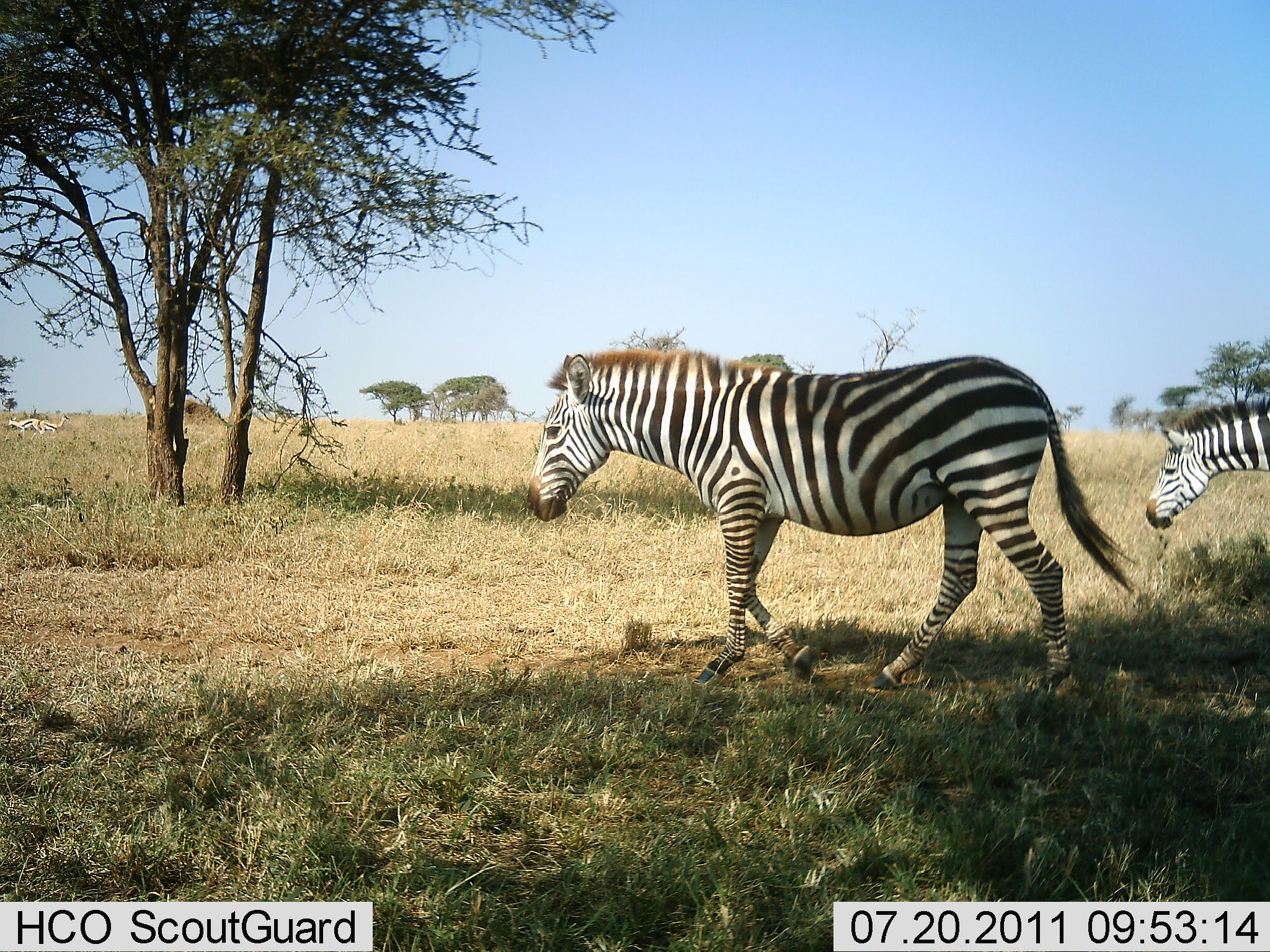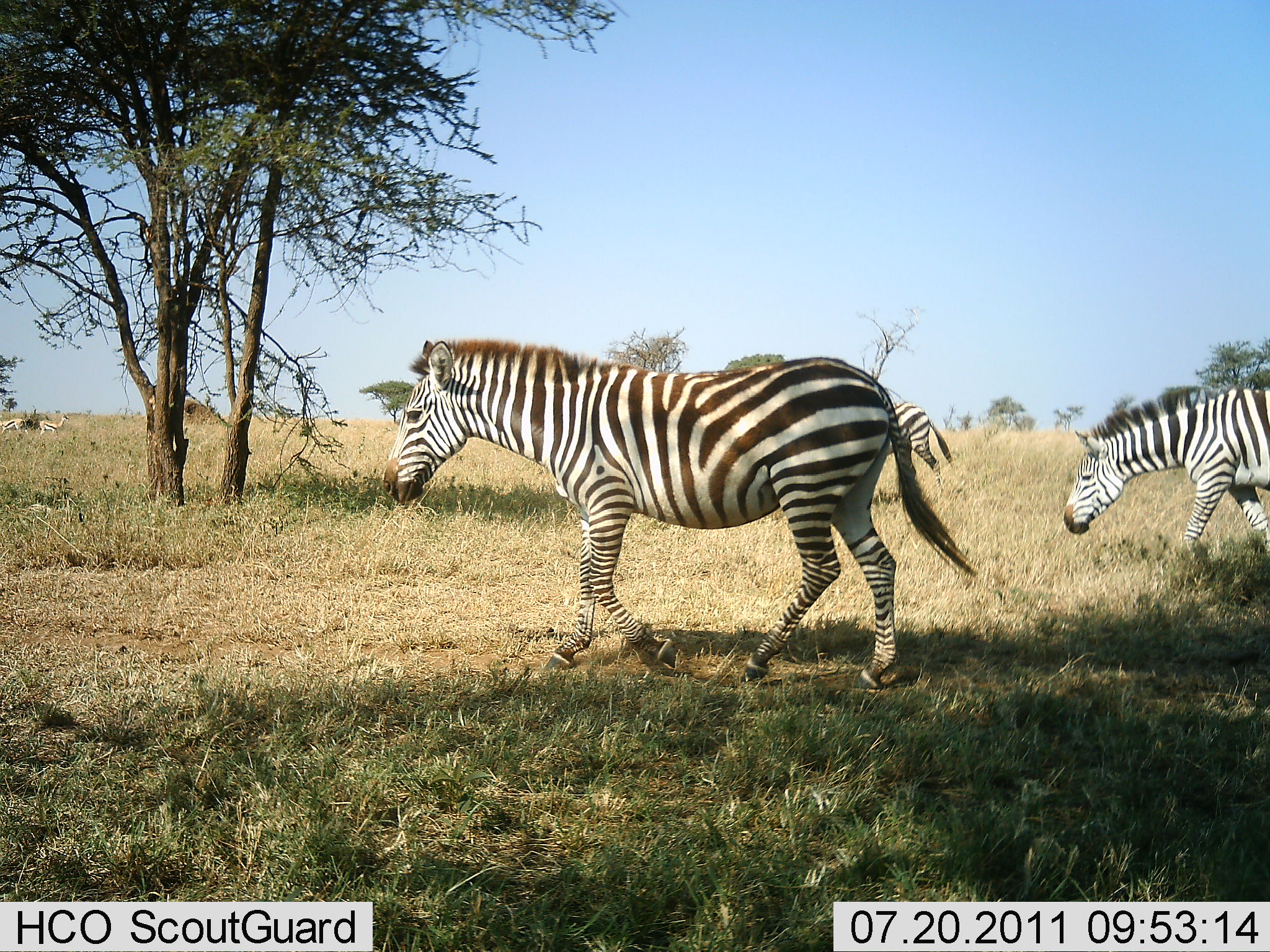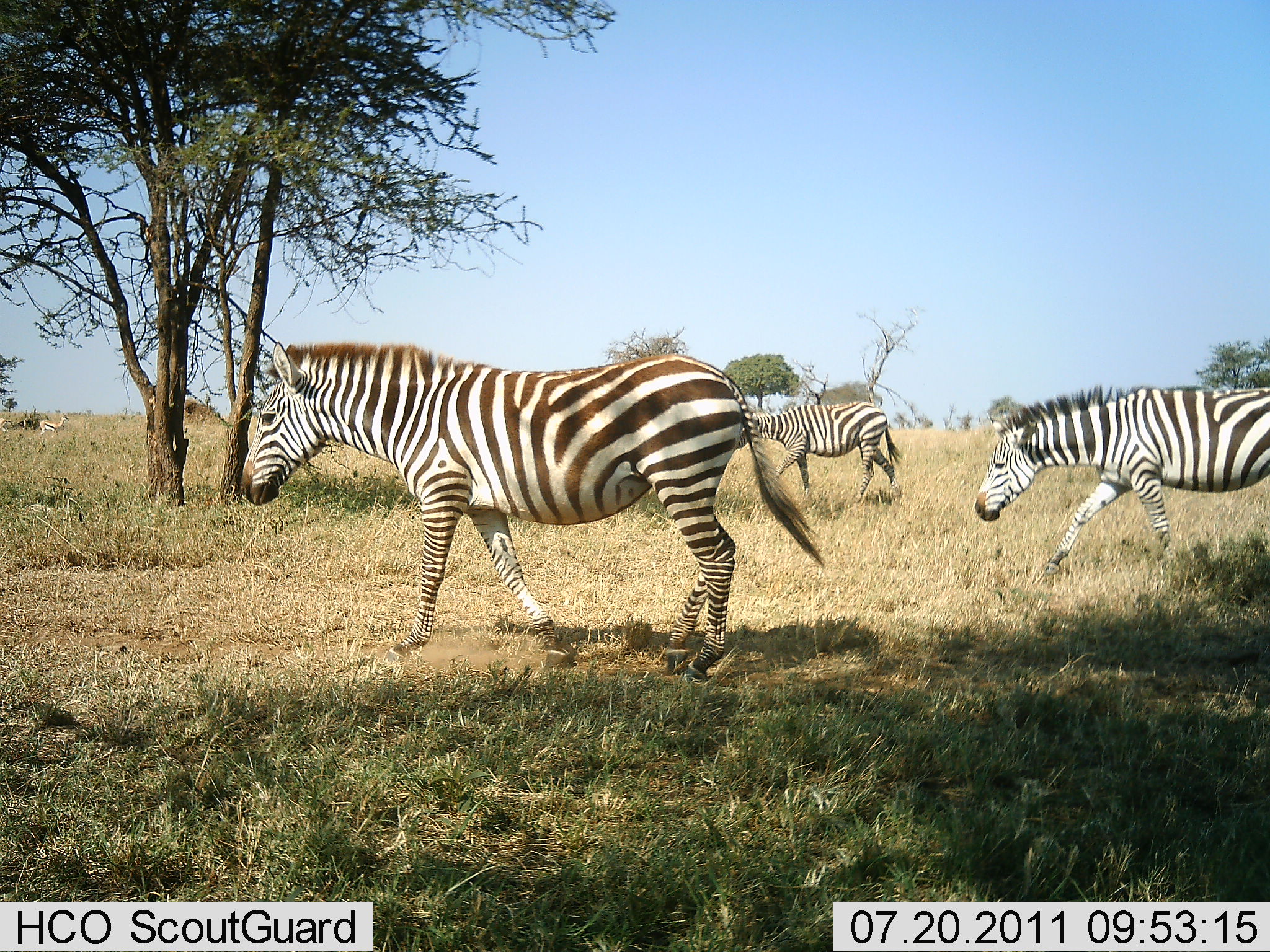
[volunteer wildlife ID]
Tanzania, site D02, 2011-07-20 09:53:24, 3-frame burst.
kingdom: Animalia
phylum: Chordata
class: Mammalia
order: Perissodactyla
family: Equidae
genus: Equus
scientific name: Equus quagga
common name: plains zebra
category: zebra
Zebra (plains zebra) (Equus quagga), count 3. Behavior (volunteer vote fractions): standing 7%, resting 0%, moving 100%, interacting 0%. Young present (vote fraction): 0%. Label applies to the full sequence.